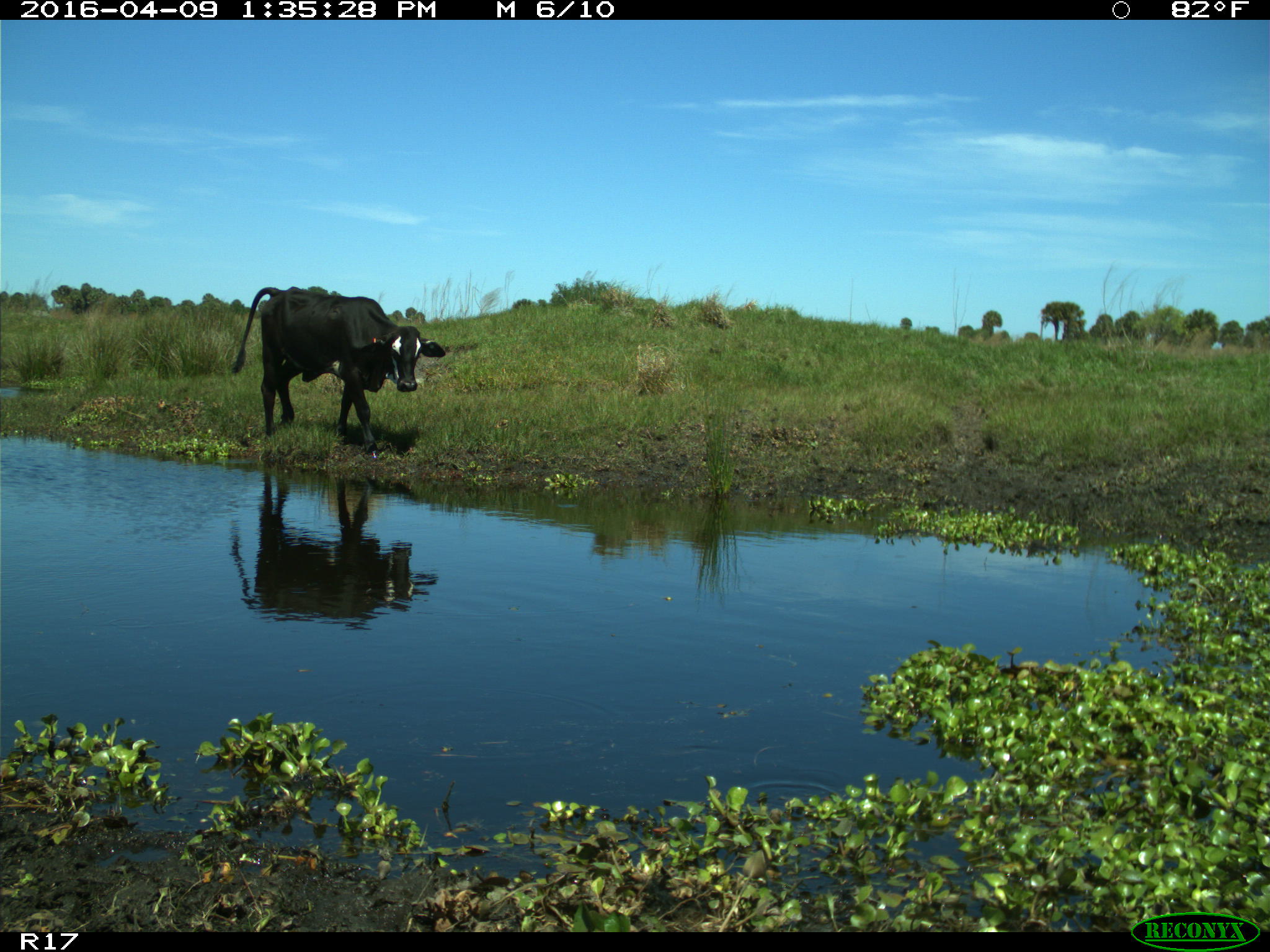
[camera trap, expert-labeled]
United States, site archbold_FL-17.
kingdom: Animalia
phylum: Chordata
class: Mammalia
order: Artiodactyla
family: Bovidae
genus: Bos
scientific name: Bos taurus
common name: domestic cow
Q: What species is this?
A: Bos taurus (domestic cow).